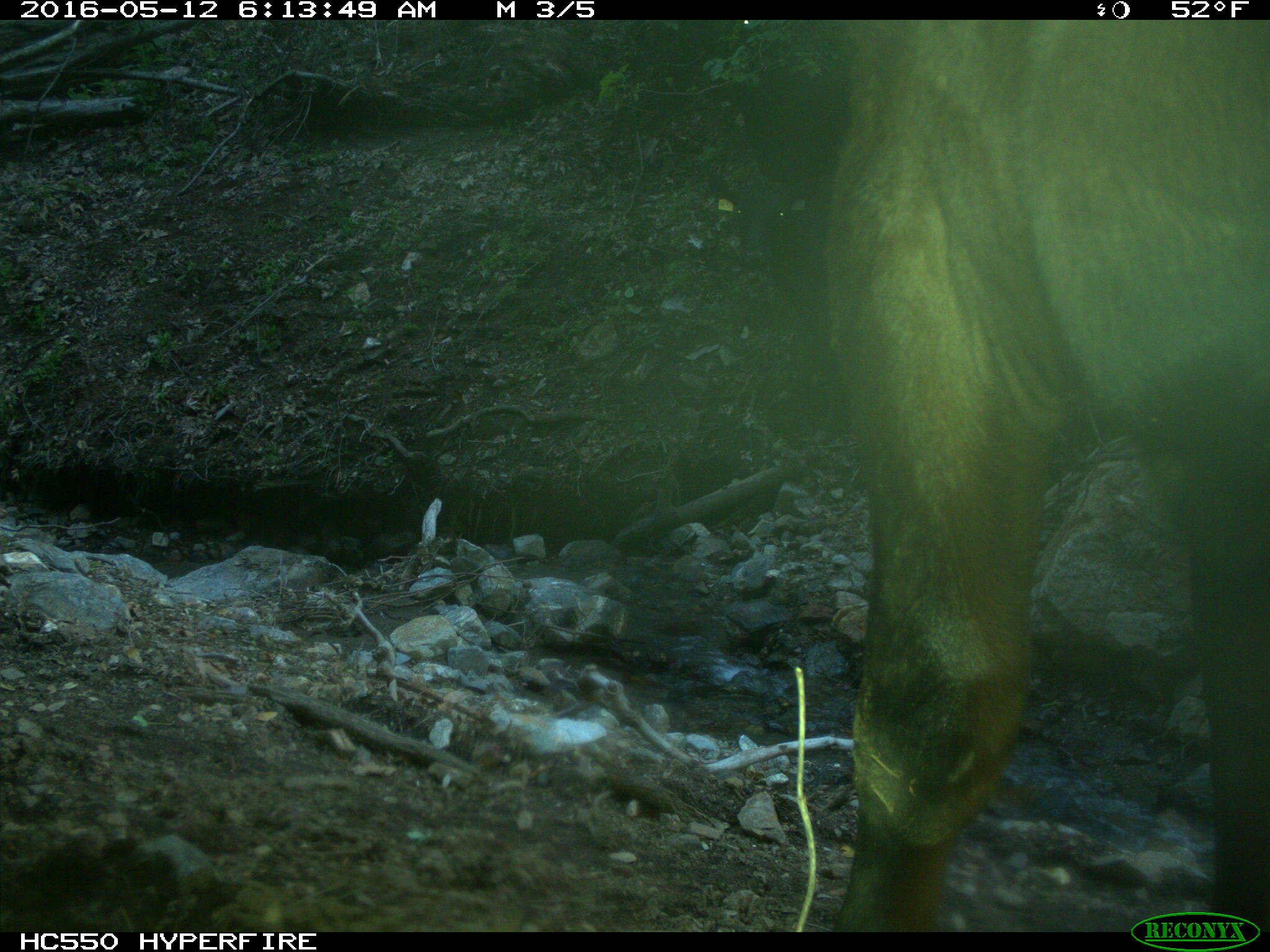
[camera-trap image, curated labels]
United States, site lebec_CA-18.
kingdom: Animalia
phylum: Chordata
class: Mammalia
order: Artiodactyla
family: Bovidae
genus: Bos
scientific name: Bos taurus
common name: domestic cow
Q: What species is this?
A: Bos taurus (domestic cow).